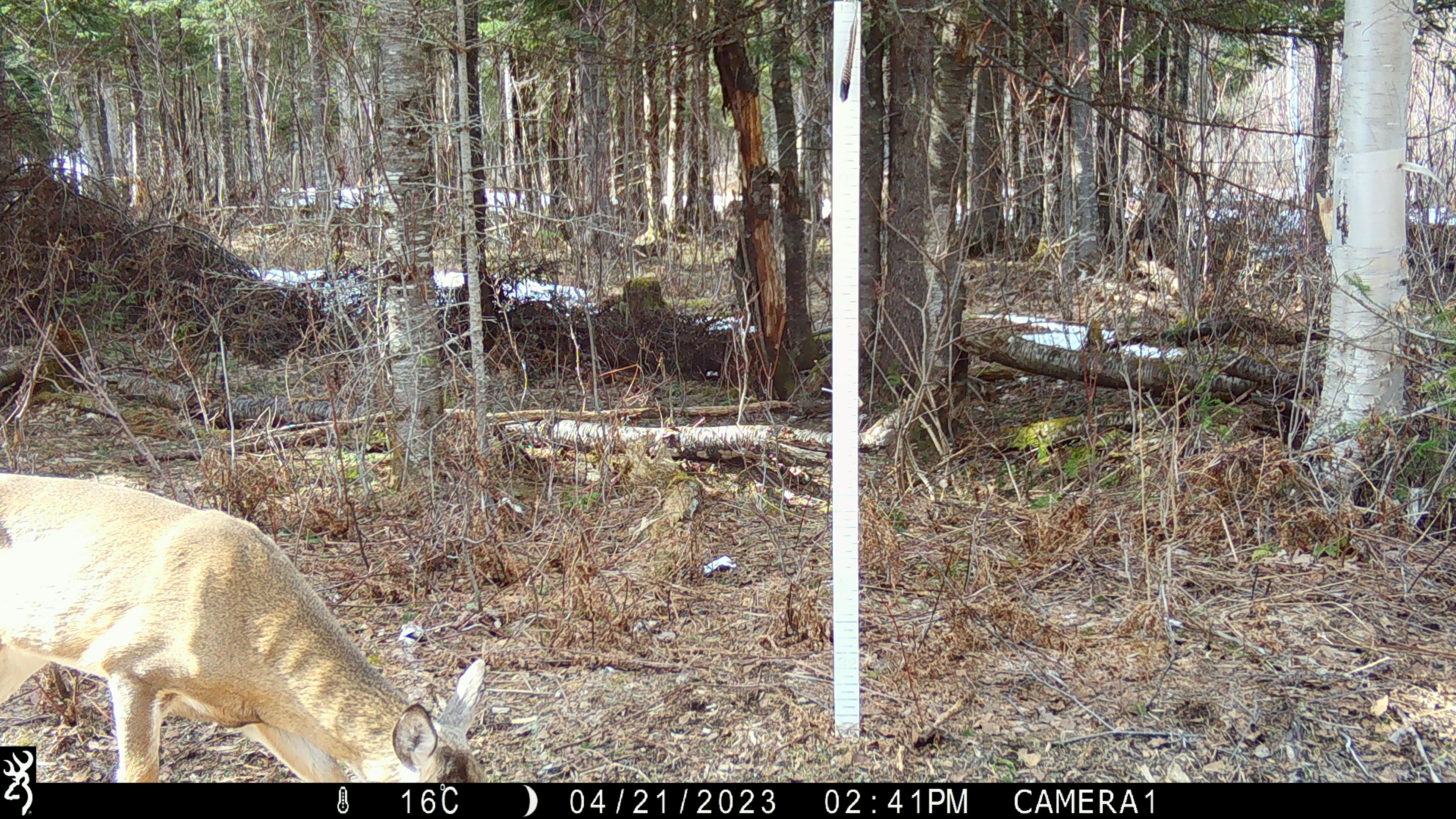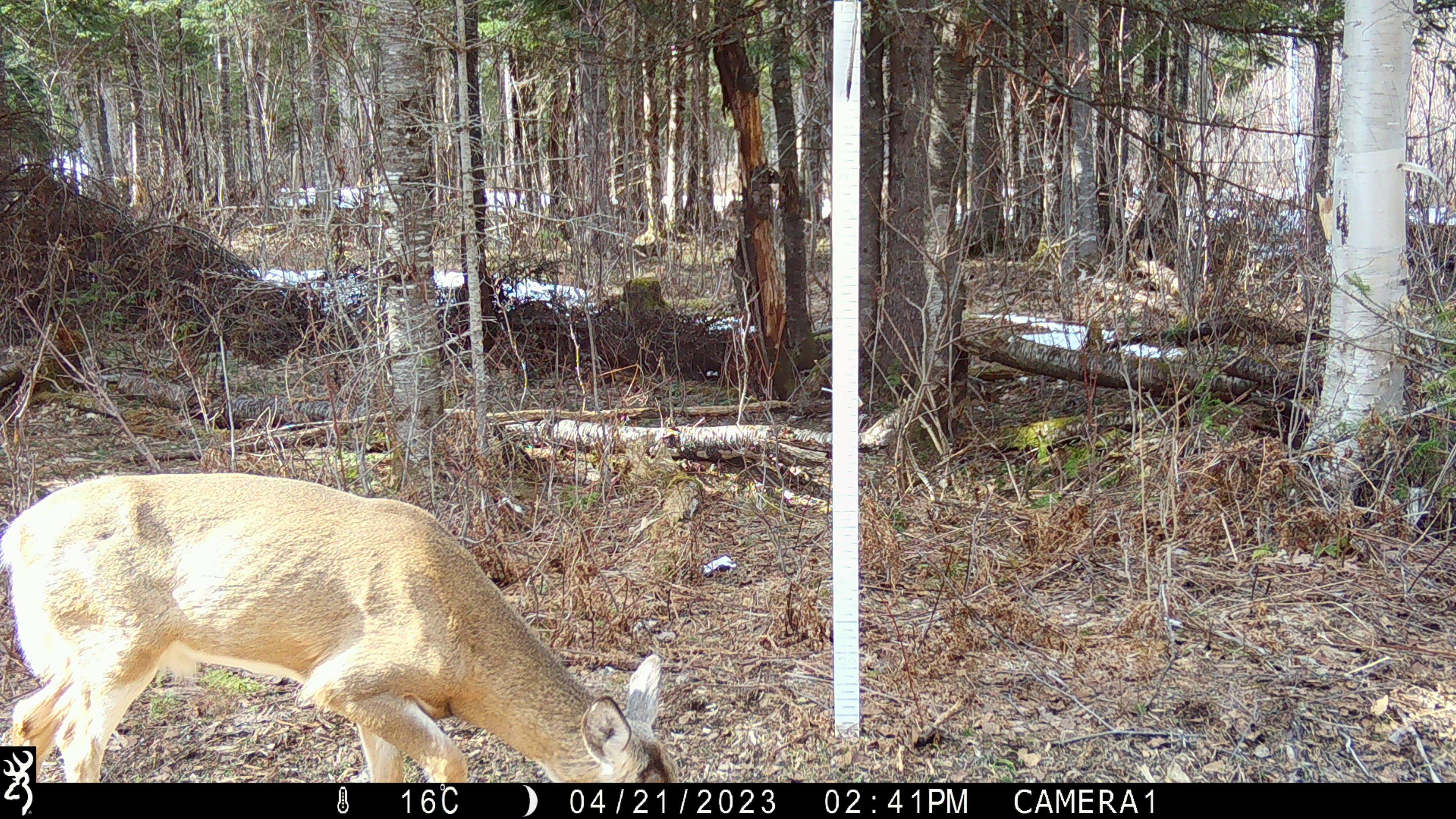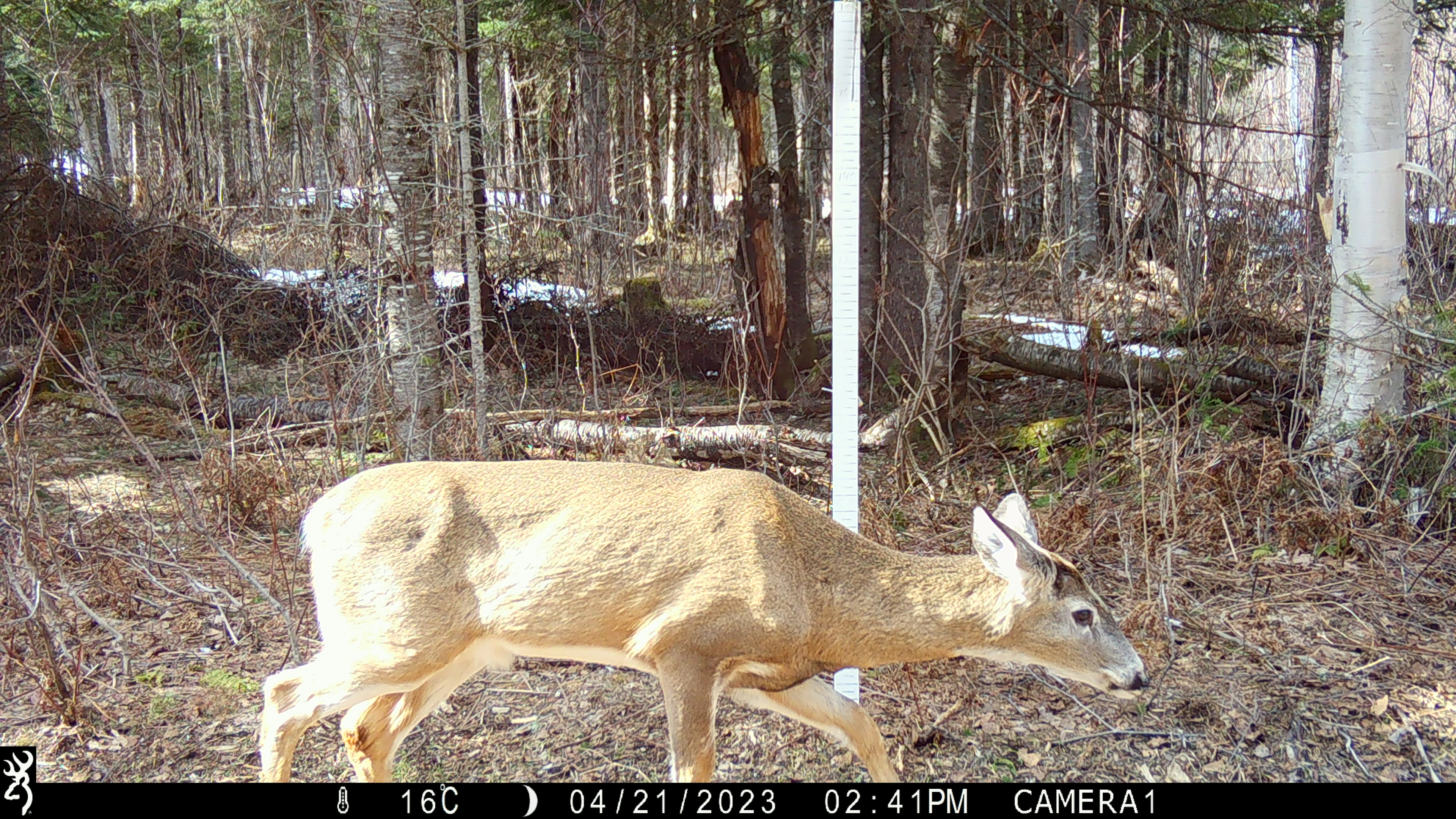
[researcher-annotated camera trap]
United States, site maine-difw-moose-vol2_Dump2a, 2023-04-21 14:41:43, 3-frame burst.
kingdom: Animalia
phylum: Chordata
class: Mammalia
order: Artiodactyla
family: Cervidae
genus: Odocoileus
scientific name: Odocoileus virginianus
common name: white-tailed deer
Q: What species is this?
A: White-tailed deer (Odocoileus virginianus).